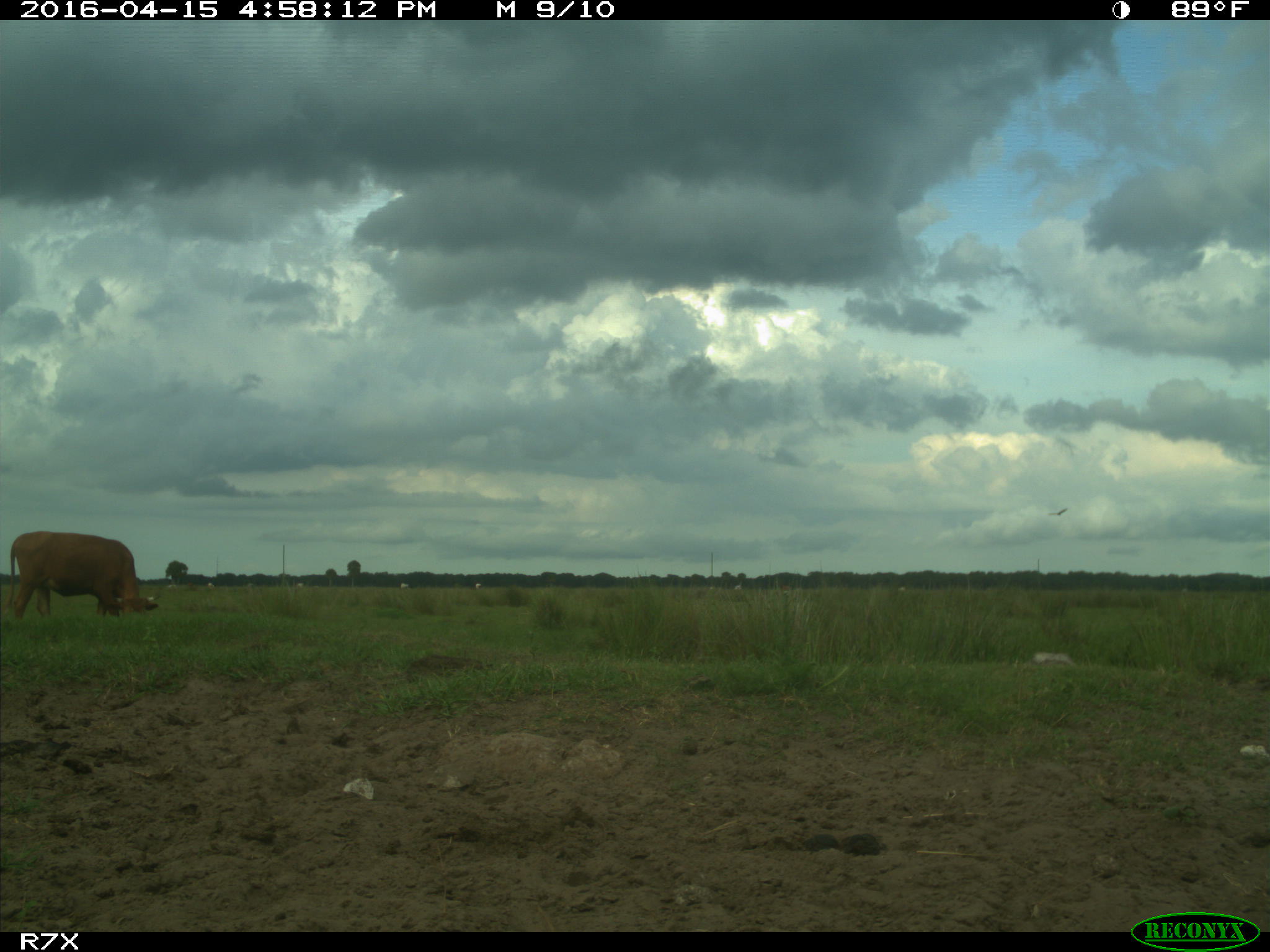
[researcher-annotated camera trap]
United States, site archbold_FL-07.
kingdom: Animalia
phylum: Chordata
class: Mammalia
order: Artiodactyla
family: Bovidae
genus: Bos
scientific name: Bos taurus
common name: domestic cow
Bos taurus (domestic cow).